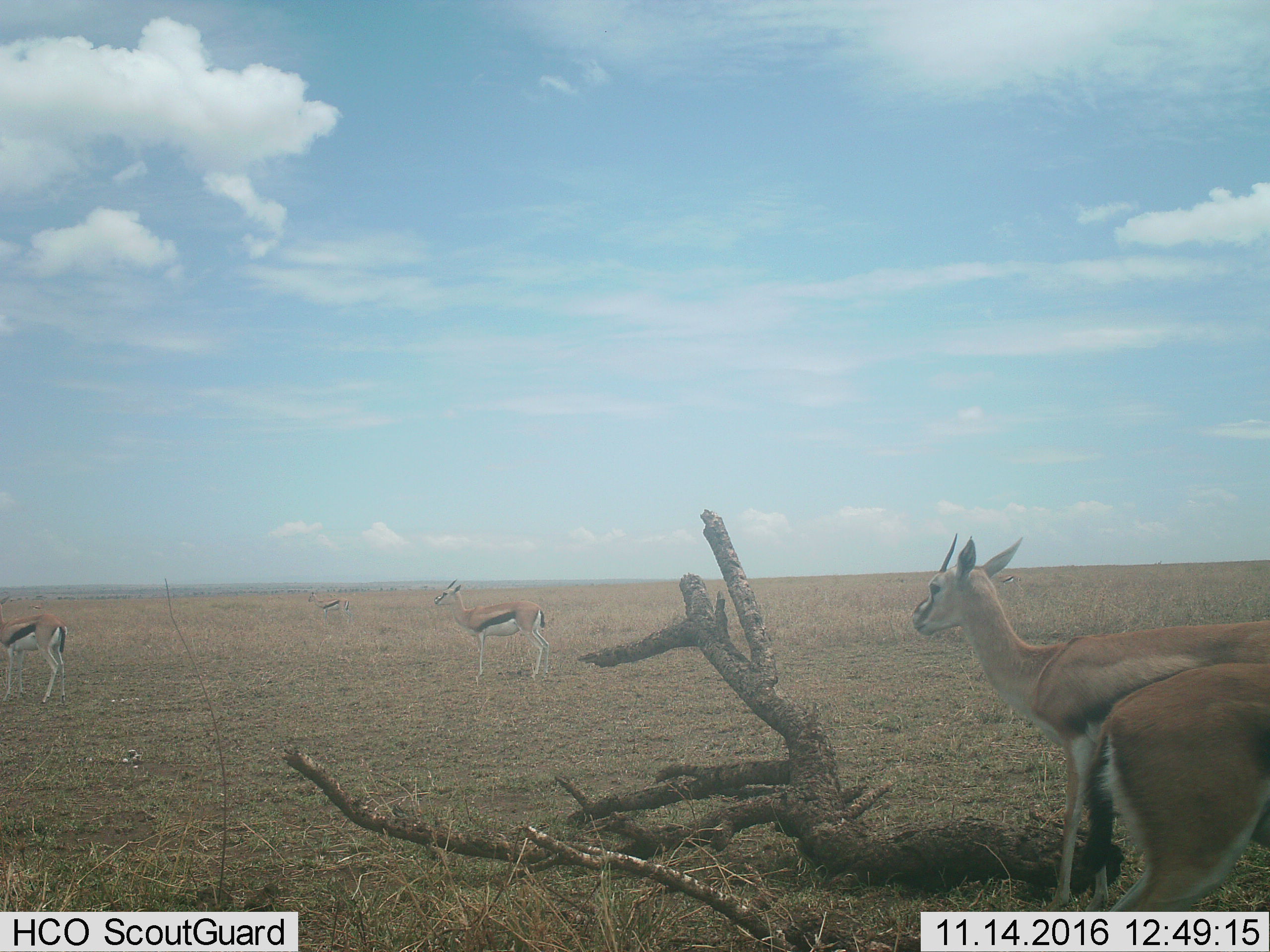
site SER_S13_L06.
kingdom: Animalia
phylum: Chordata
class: Mammalia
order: Artiodactyla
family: Bovidae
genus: Eudorcas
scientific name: Eudorcas thomsonii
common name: thomson's gazelle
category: gazellethomsons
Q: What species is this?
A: Gazellethomsons (thomson's gazelle) (Eudorcas thomsonii).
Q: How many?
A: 5.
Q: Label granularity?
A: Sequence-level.